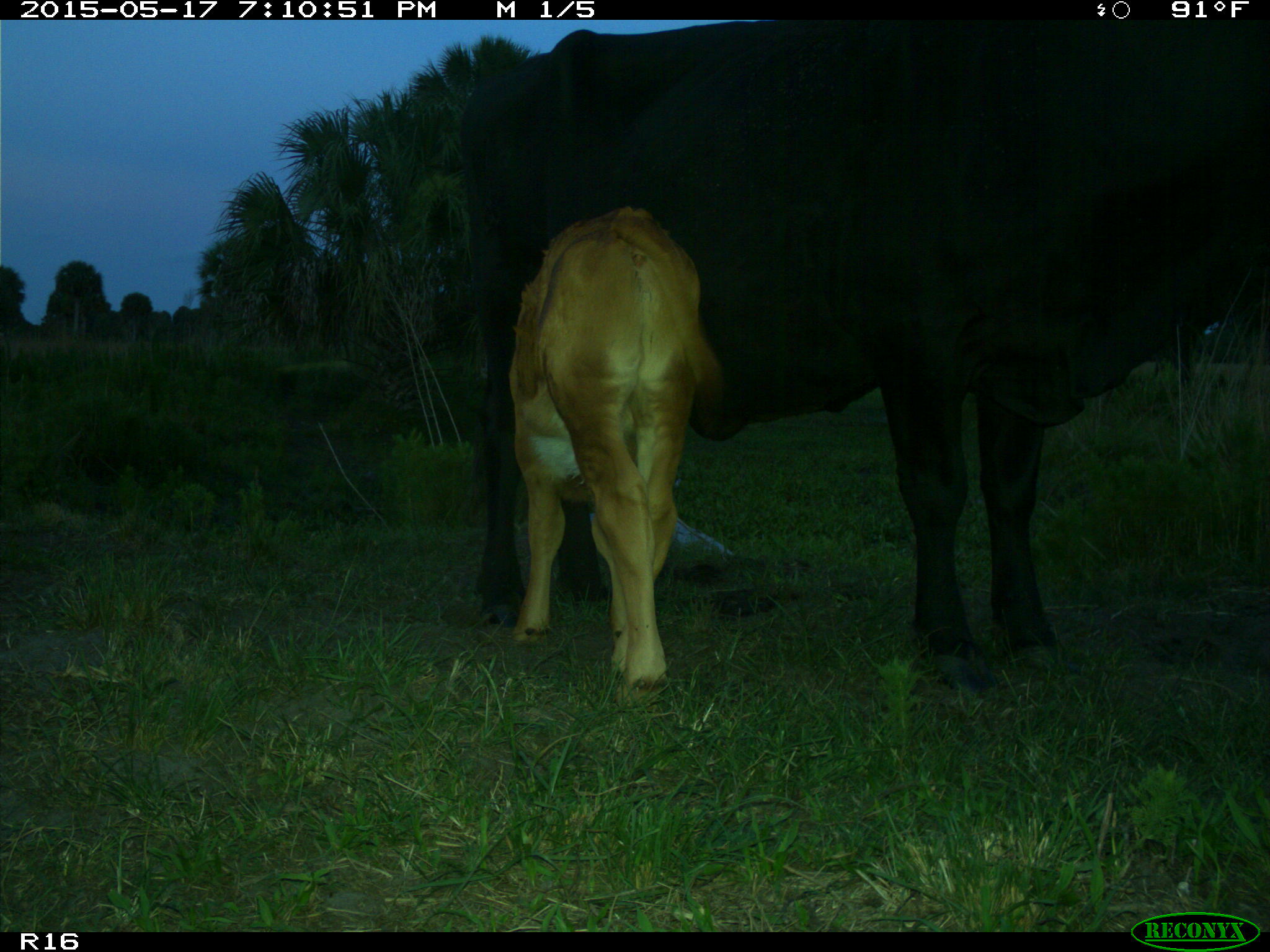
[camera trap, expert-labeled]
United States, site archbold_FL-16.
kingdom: Animalia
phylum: Chordata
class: Mammalia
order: Artiodactyla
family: Bovidae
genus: Bos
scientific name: Bos taurus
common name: domestic cow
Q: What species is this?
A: Bos taurus (domestic cow).